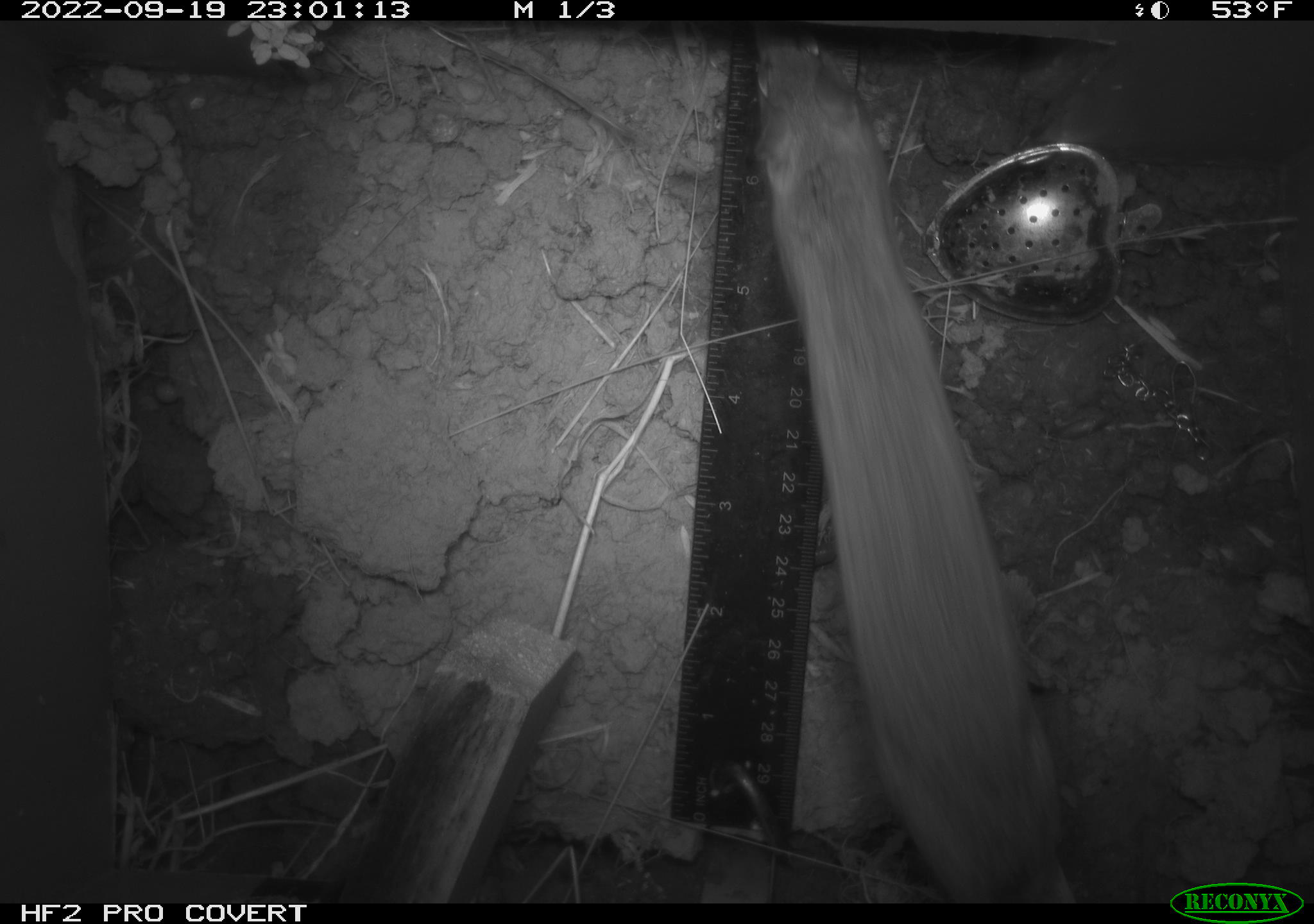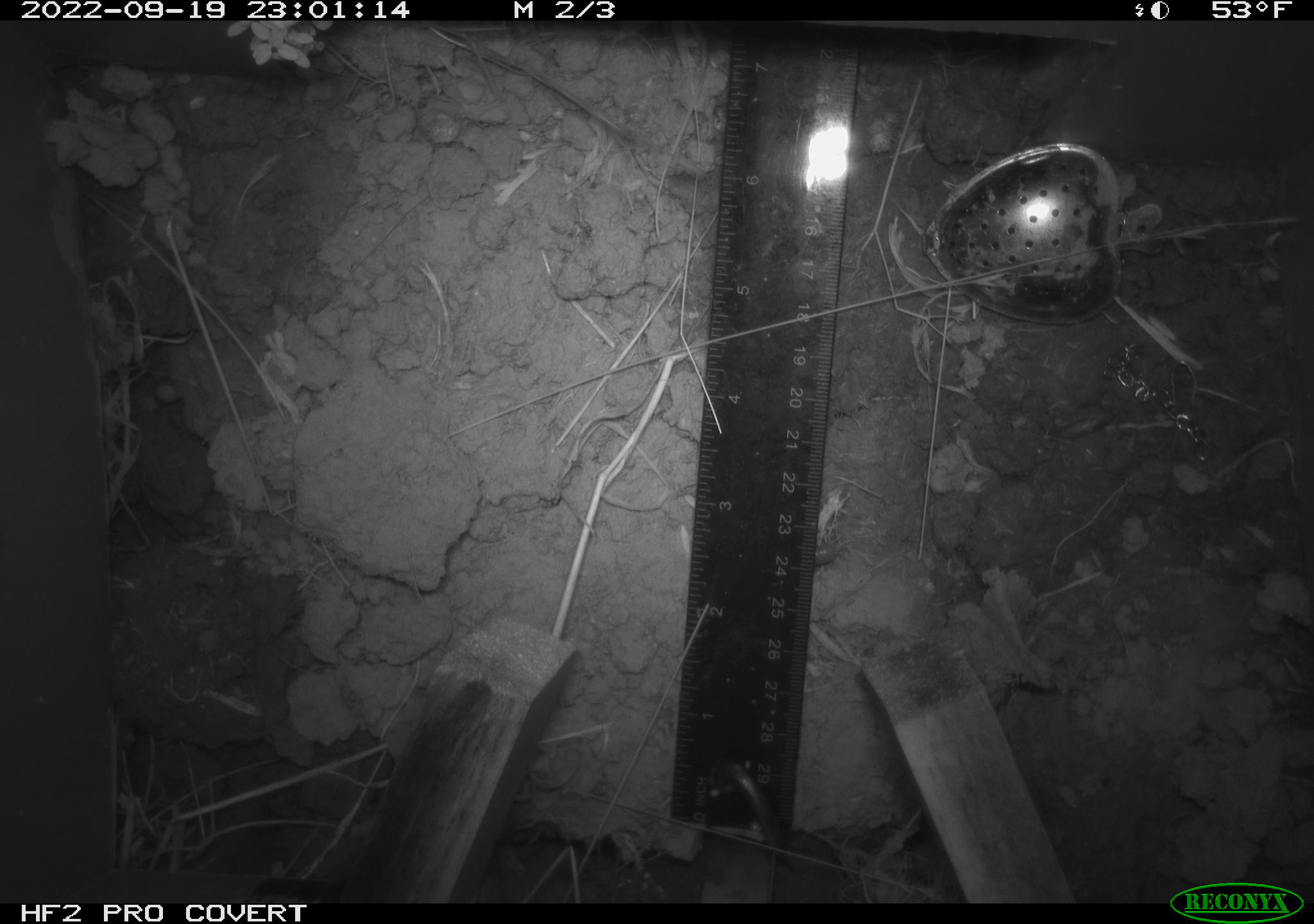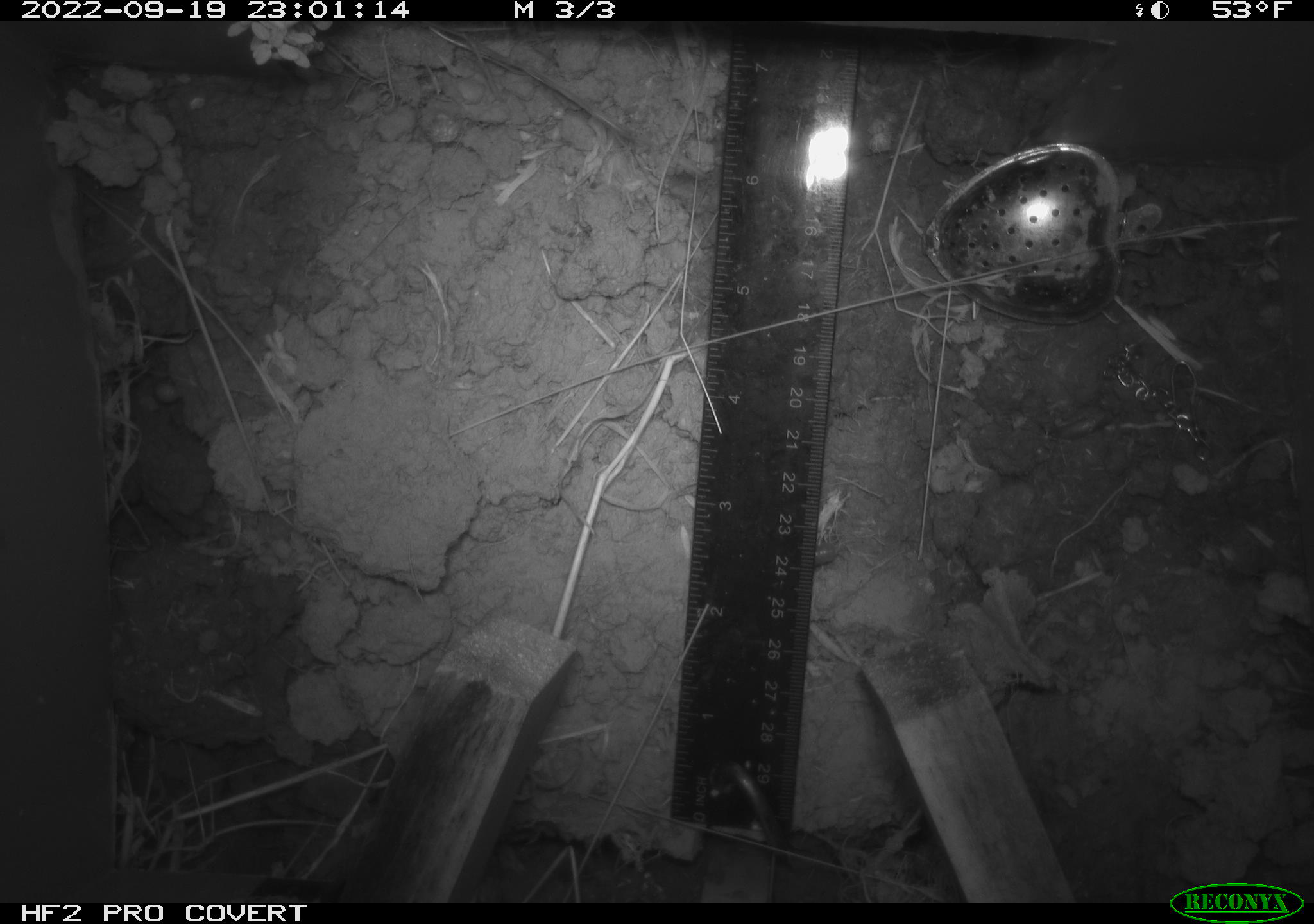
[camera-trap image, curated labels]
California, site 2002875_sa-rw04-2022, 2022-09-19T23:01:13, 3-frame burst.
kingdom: Animalia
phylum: Chordata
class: Mammalia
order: Rodentia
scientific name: Rodentia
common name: mouse species